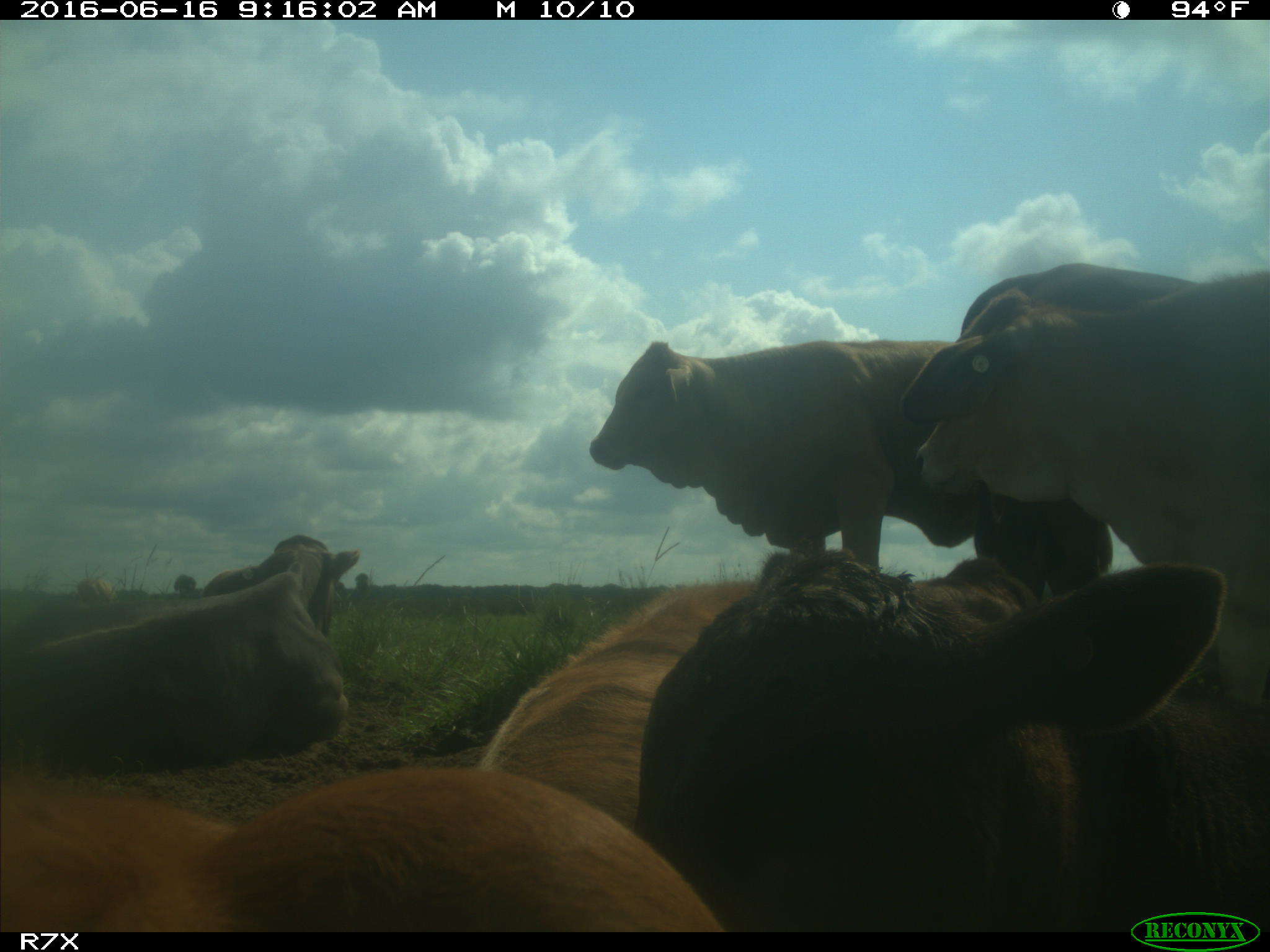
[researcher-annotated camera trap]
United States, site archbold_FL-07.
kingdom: Animalia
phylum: Chordata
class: Mammalia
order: Artiodactyla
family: Bovidae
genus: Bos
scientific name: Bos taurus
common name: domestic cow